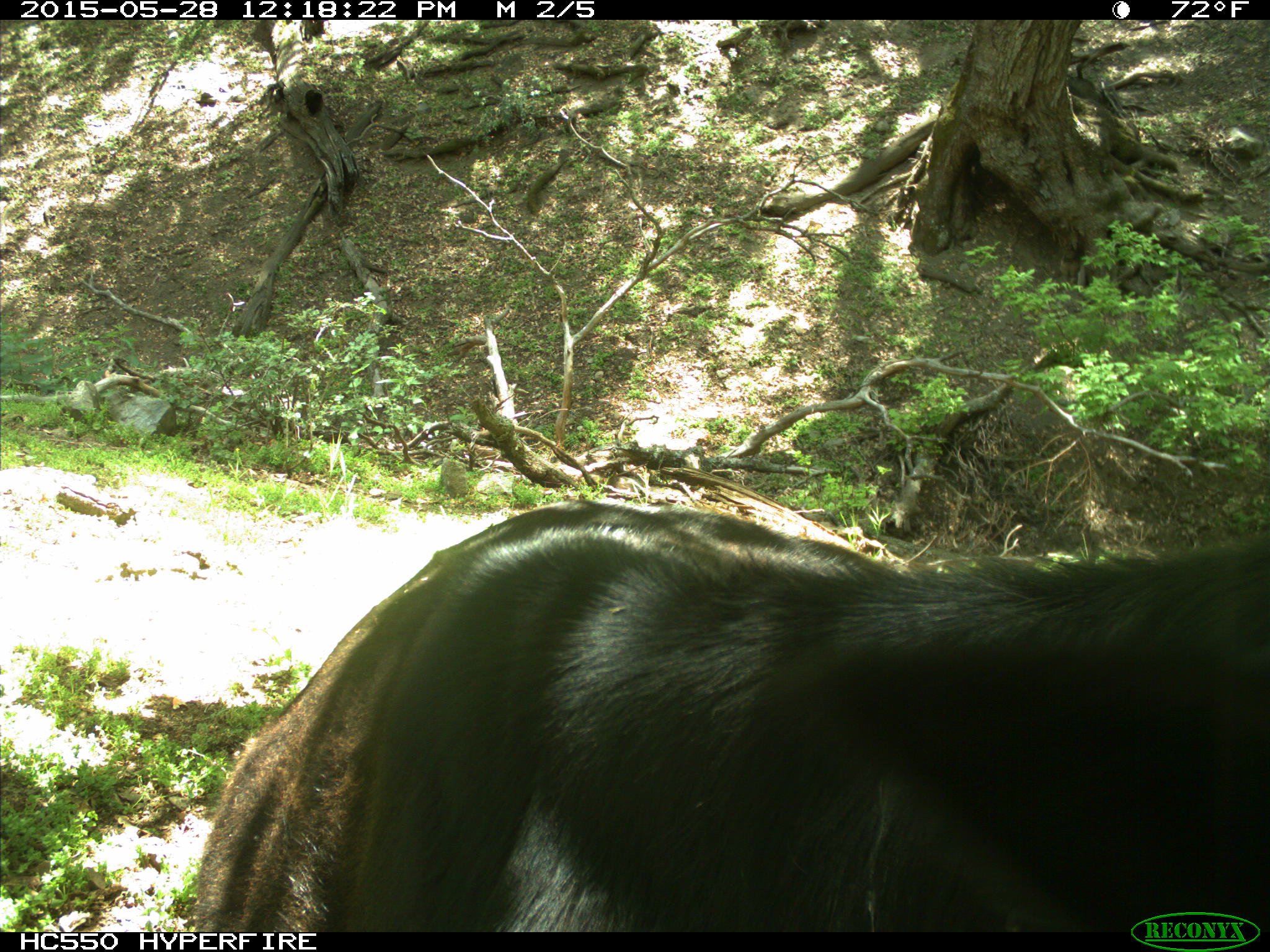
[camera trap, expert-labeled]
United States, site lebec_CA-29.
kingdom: Animalia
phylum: Chordata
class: Mammalia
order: Artiodactyla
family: Bovidae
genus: Bos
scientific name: Bos taurus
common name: domestic cow